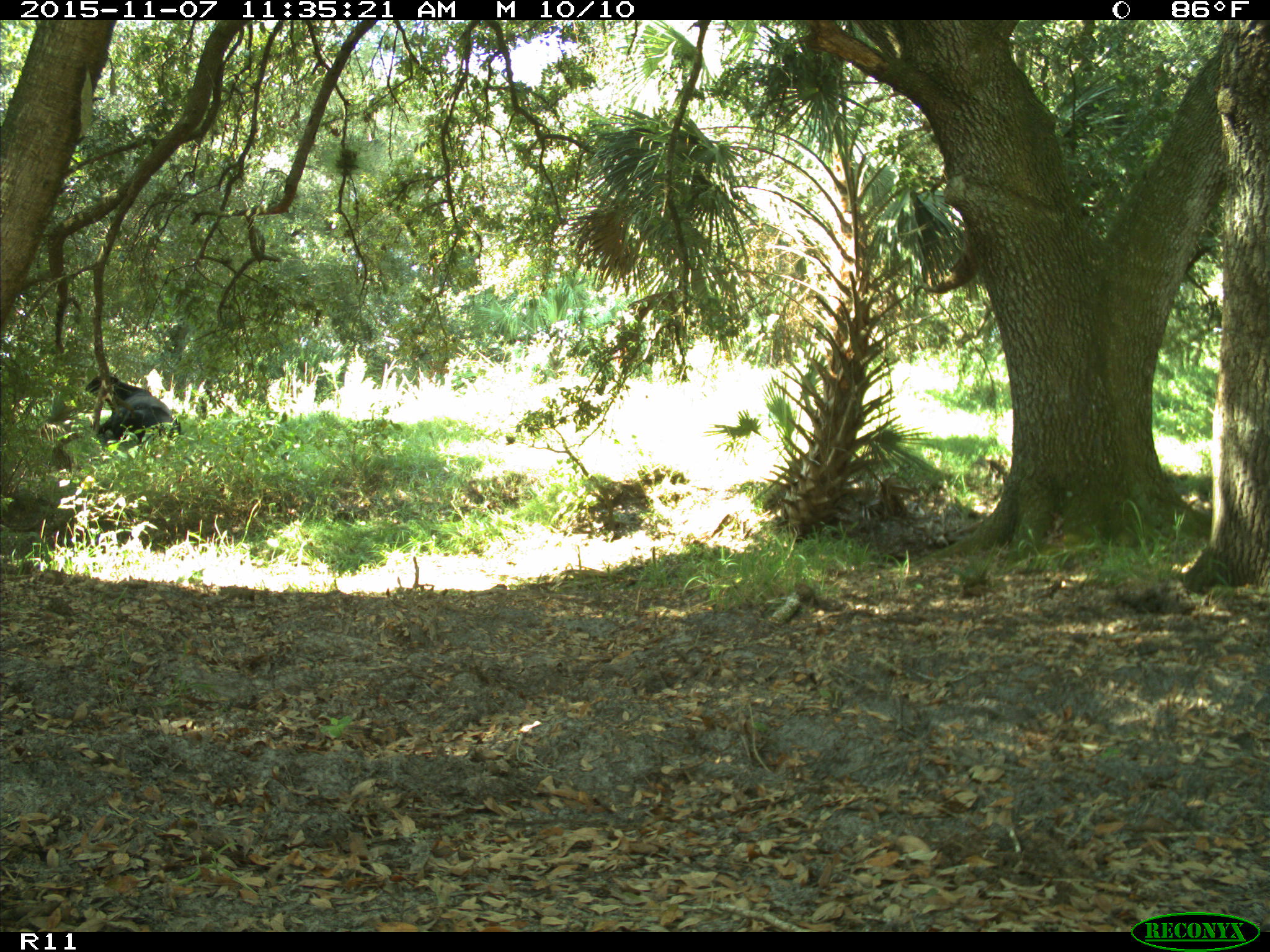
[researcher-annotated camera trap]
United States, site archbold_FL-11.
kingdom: Animalia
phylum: Chordata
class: Mammalia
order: Artiodactyla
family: Bovidae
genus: Bos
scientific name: Bos taurus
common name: domestic cow